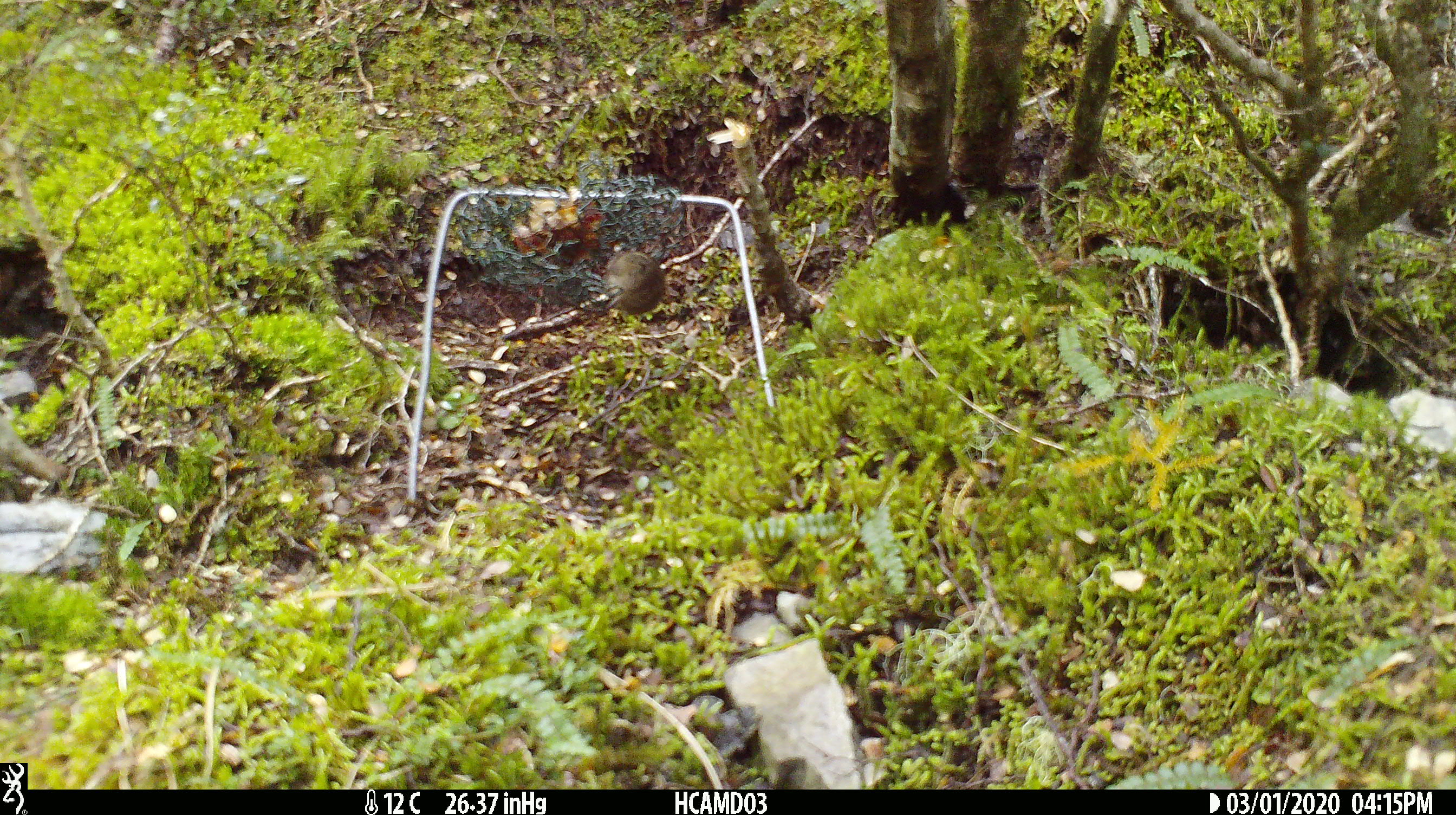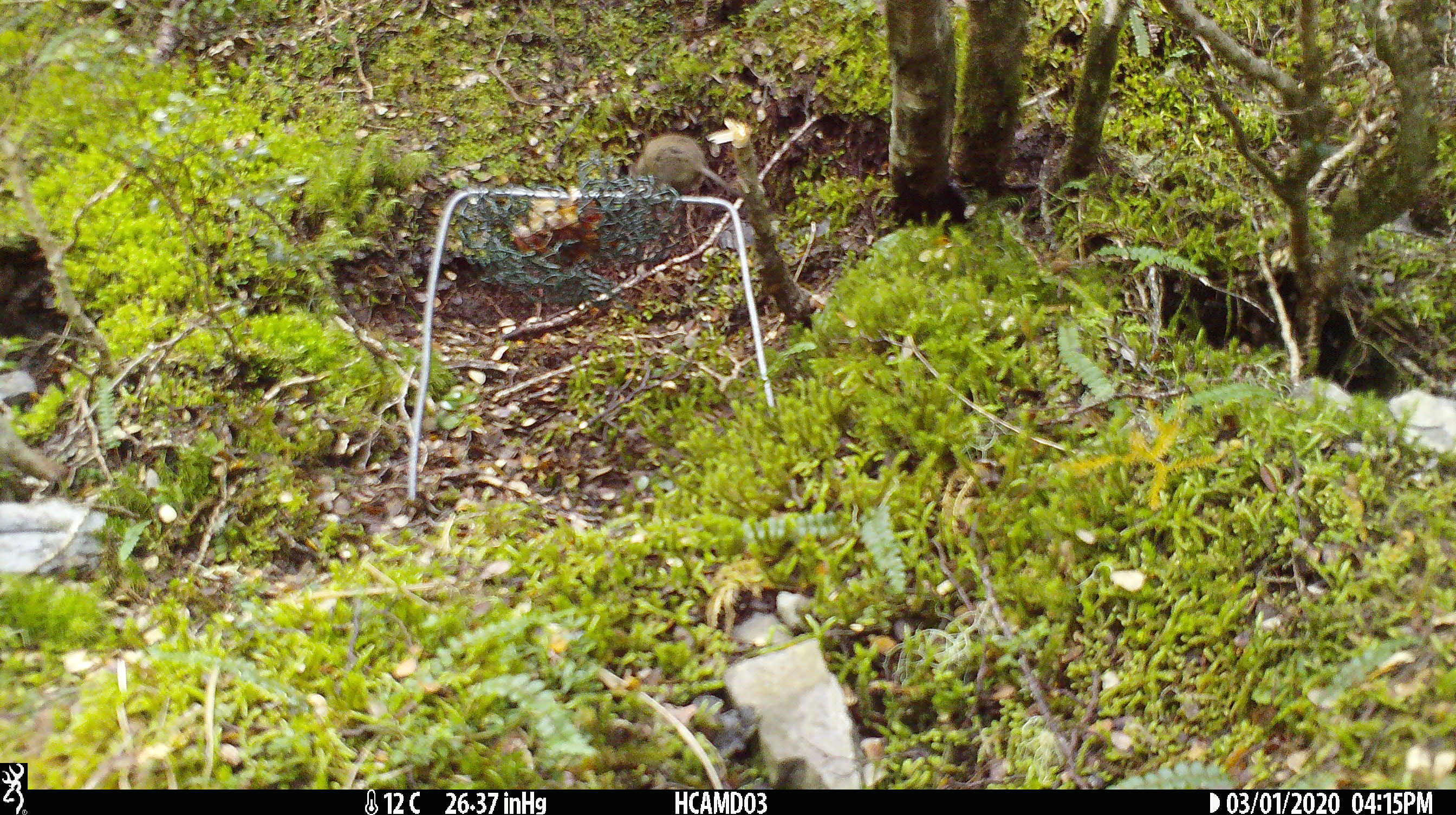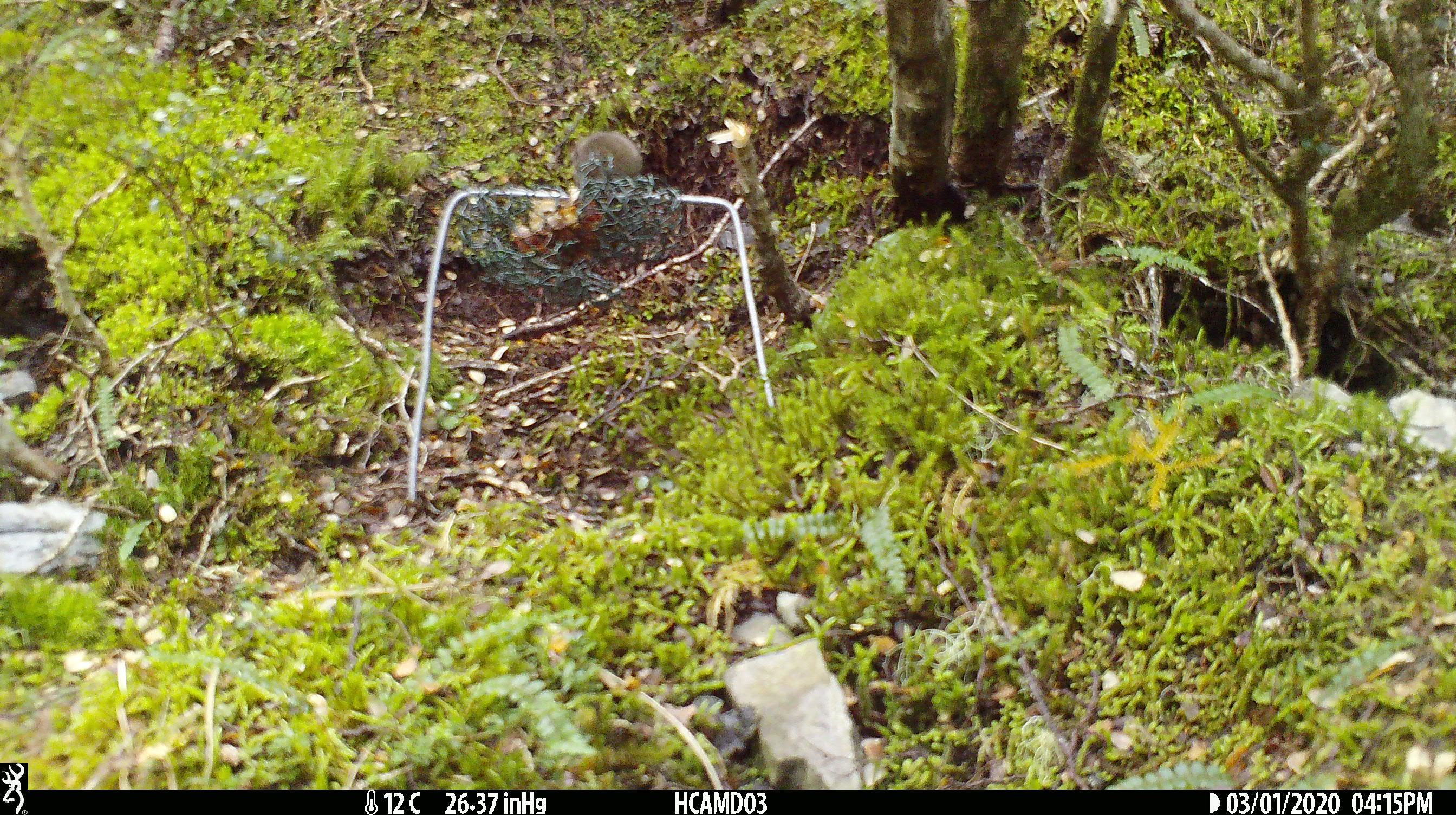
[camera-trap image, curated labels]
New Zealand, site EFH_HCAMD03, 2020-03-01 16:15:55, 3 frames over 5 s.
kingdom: Animalia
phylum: Chordata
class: Mammalia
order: Rodentia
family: Muridae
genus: Mus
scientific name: Mus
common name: mouse